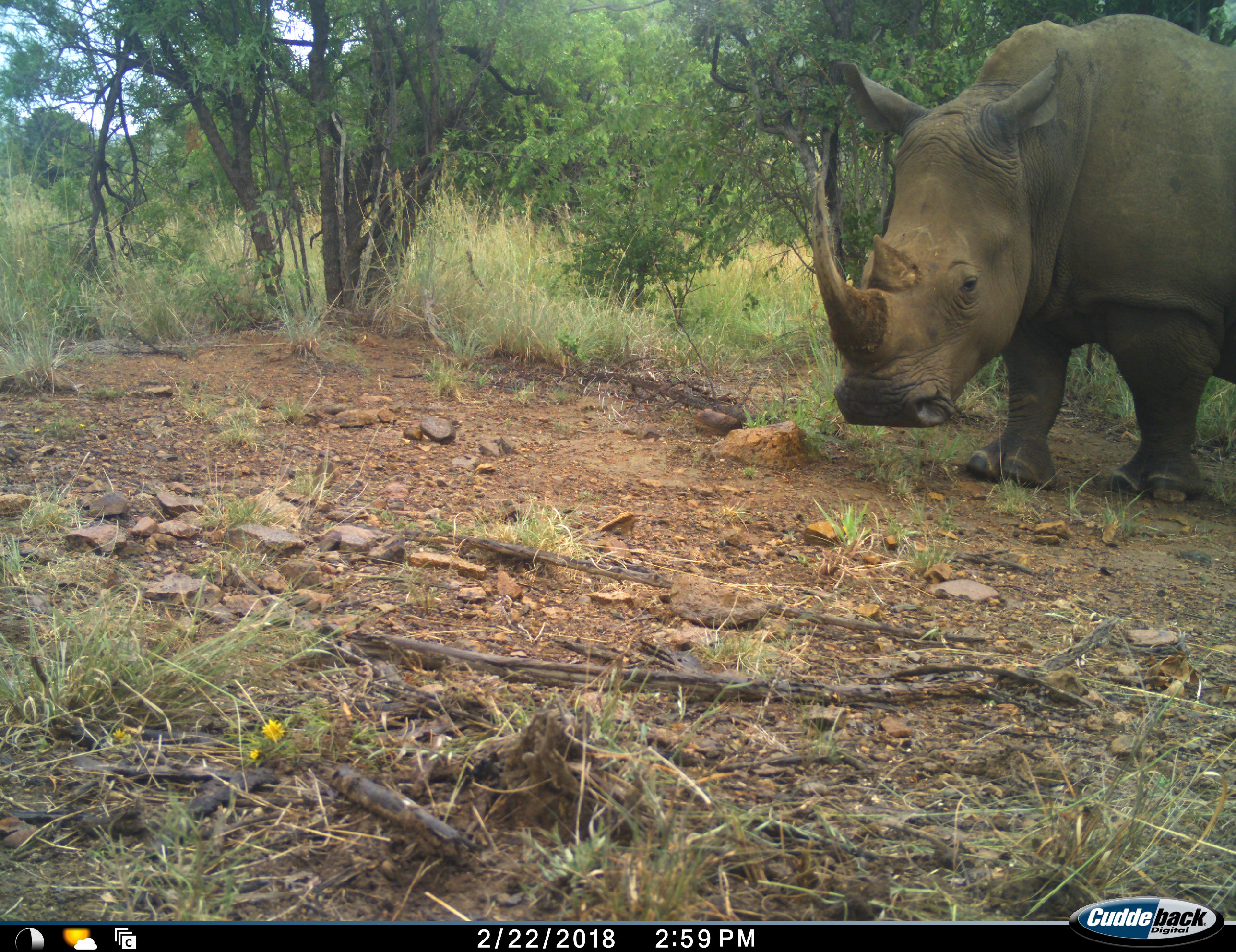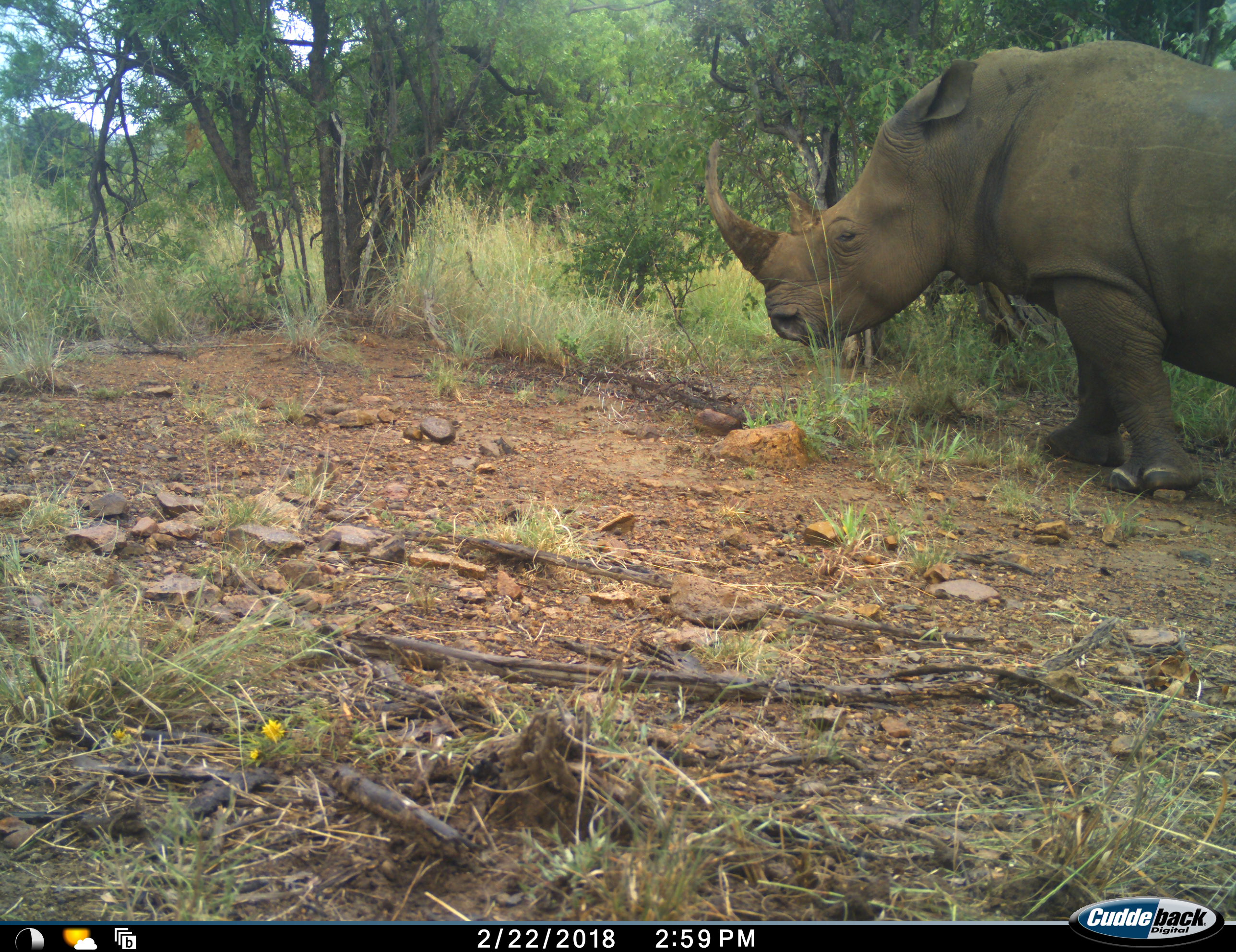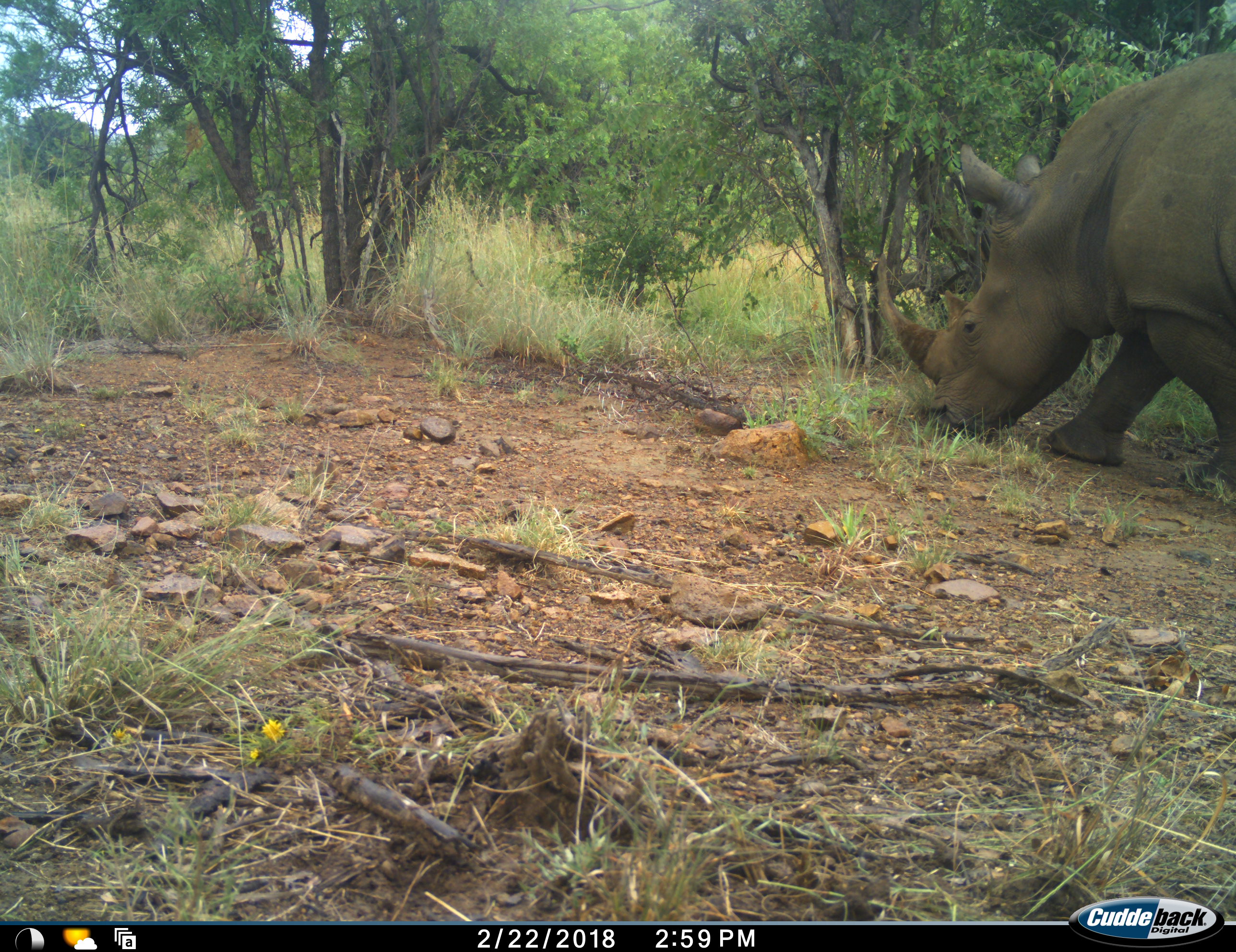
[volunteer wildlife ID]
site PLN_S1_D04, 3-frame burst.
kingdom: Animalia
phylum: Chordata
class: Mammalia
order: Perissodactyla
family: Rhinocerotidae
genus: Ceratotherium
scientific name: Ceratotherium simum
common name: white rhinoceros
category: rhinoceroswhite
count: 1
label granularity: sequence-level